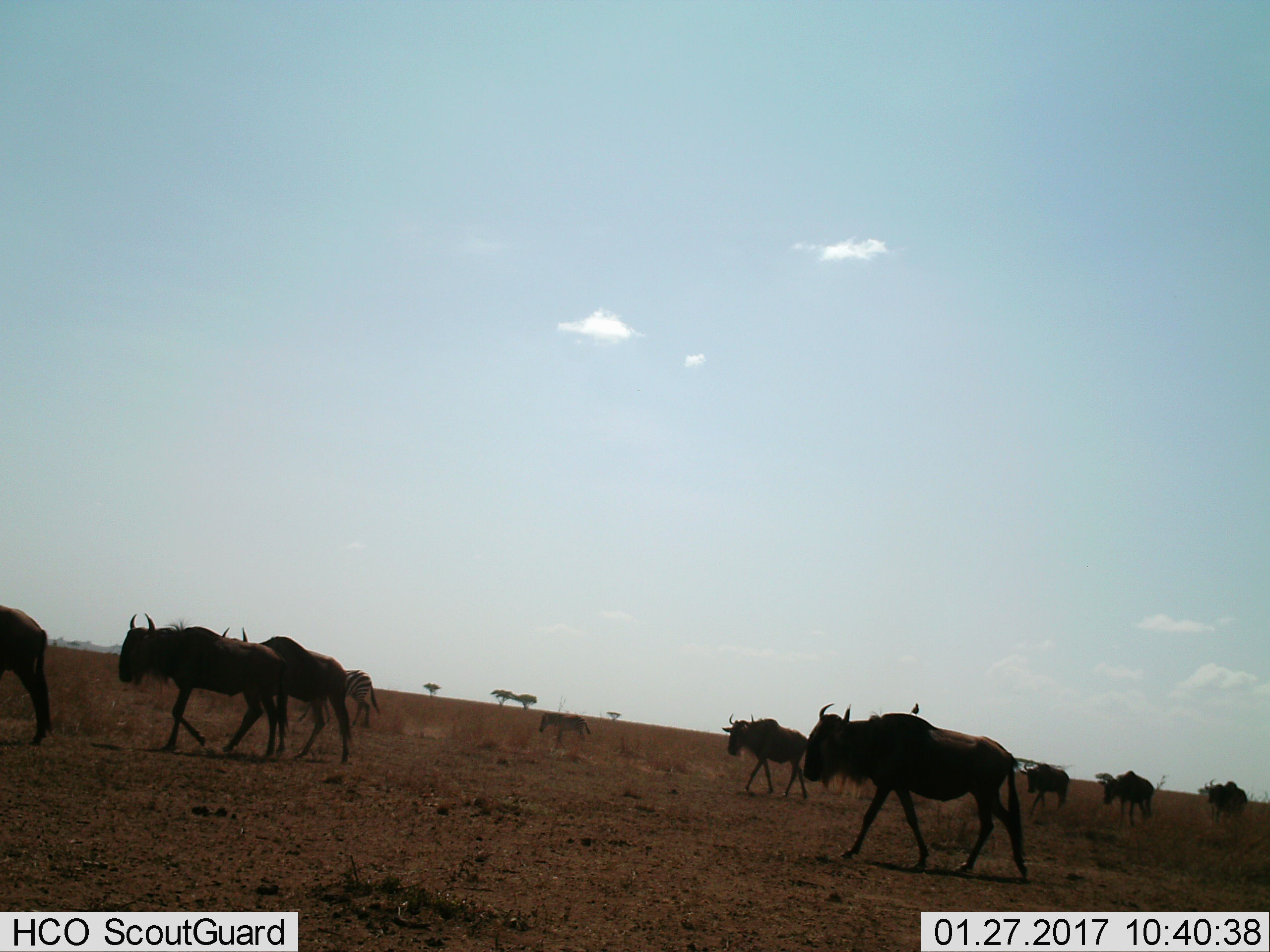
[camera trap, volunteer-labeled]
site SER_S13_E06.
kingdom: Animalia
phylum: Chordata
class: Mammalia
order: Artiodactyla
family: Bovidae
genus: Connochaetes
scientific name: Connochaetes taurinus taurinus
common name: blue wildebeest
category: wildebeestblue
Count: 8.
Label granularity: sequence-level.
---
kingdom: Animalia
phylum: Chordata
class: Mammalia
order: Perissodactyla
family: Equidae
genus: Equus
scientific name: Equus quagga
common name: plains zebra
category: zebraplains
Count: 2.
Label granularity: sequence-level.